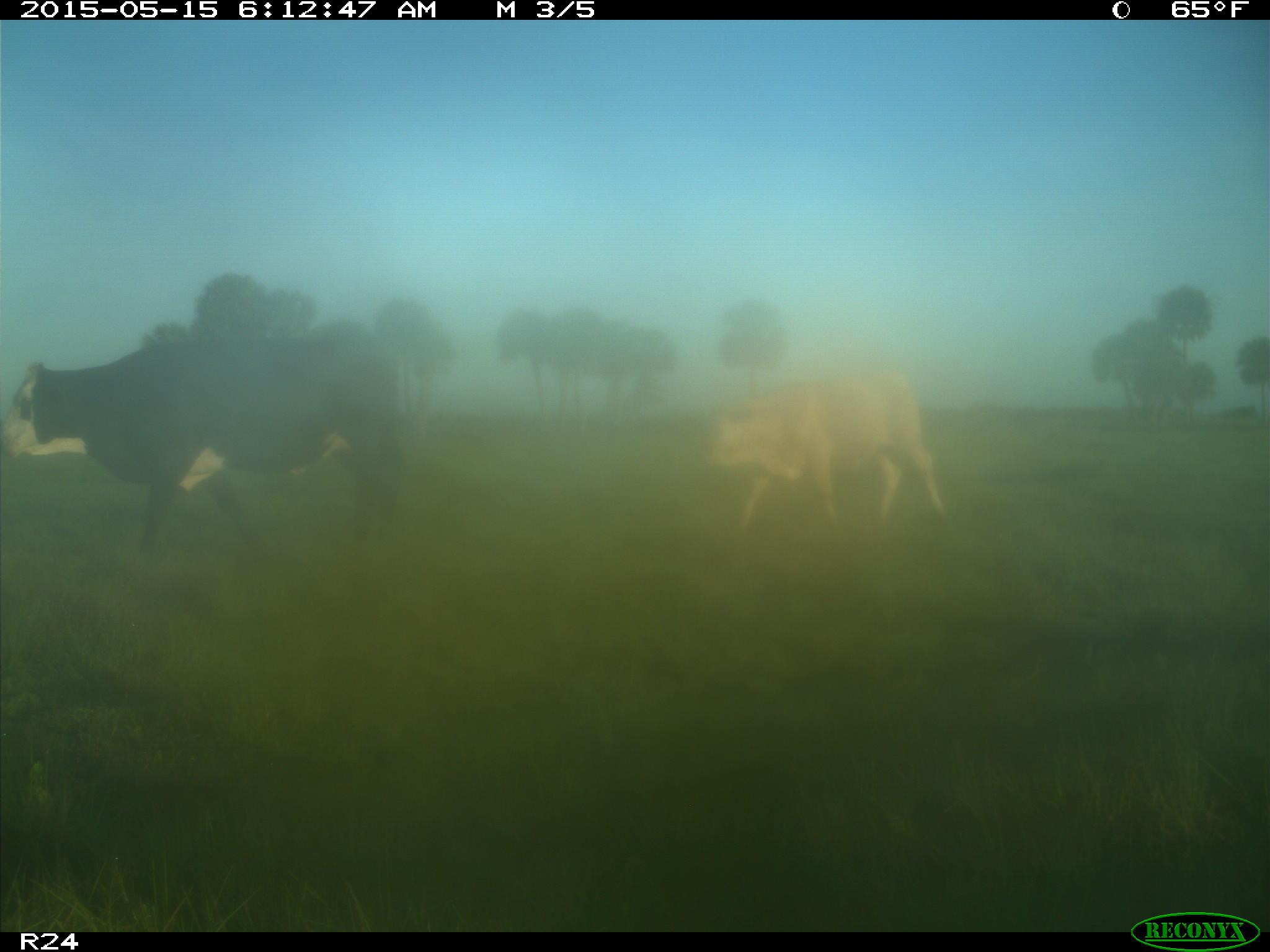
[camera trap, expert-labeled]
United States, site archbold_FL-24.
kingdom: Animalia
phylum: Chordata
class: Mammalia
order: Artiodactyla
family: Suidae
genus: Sus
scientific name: Sus scrofa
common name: wild boar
Sus scrofa (wild boar).